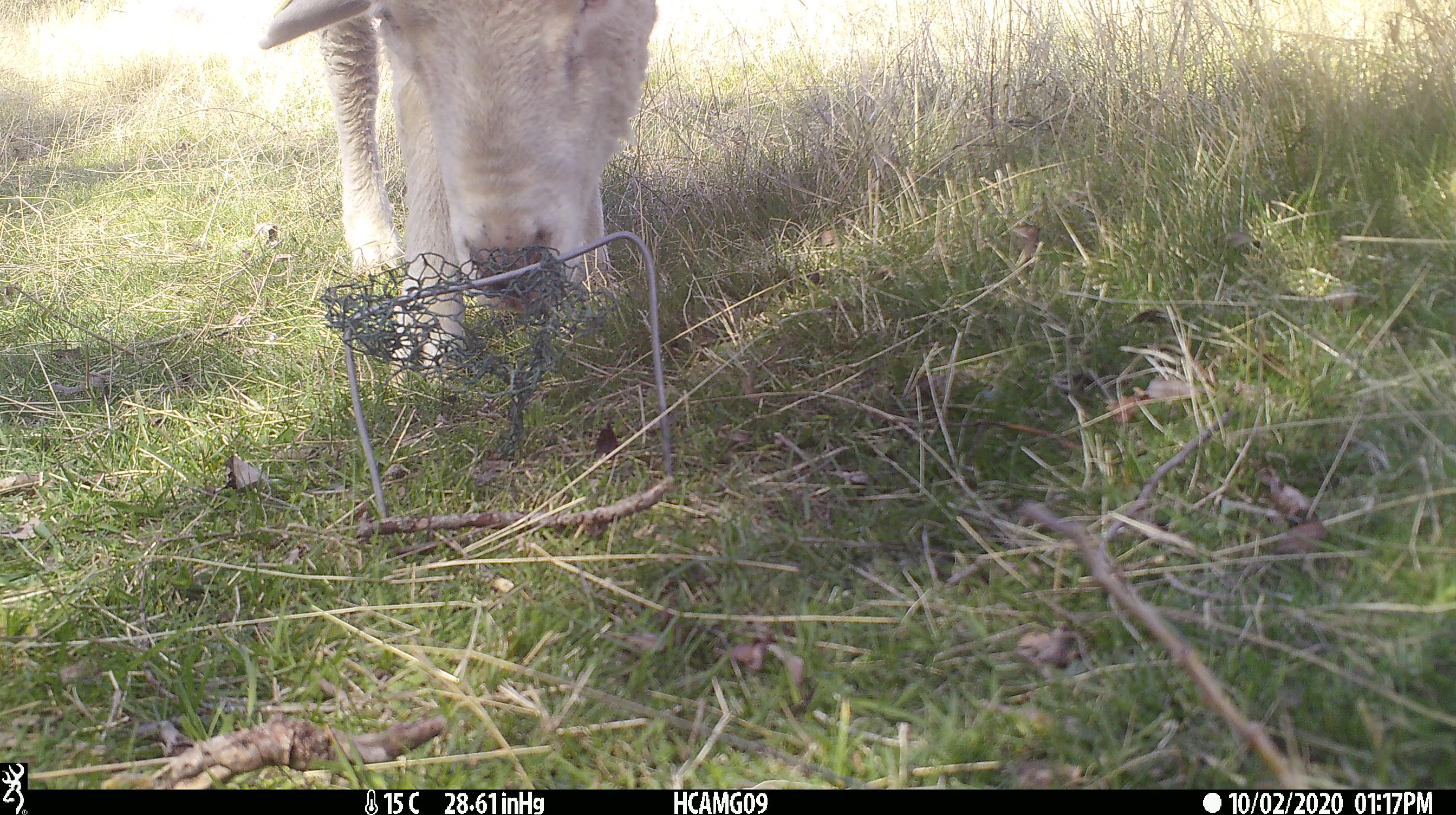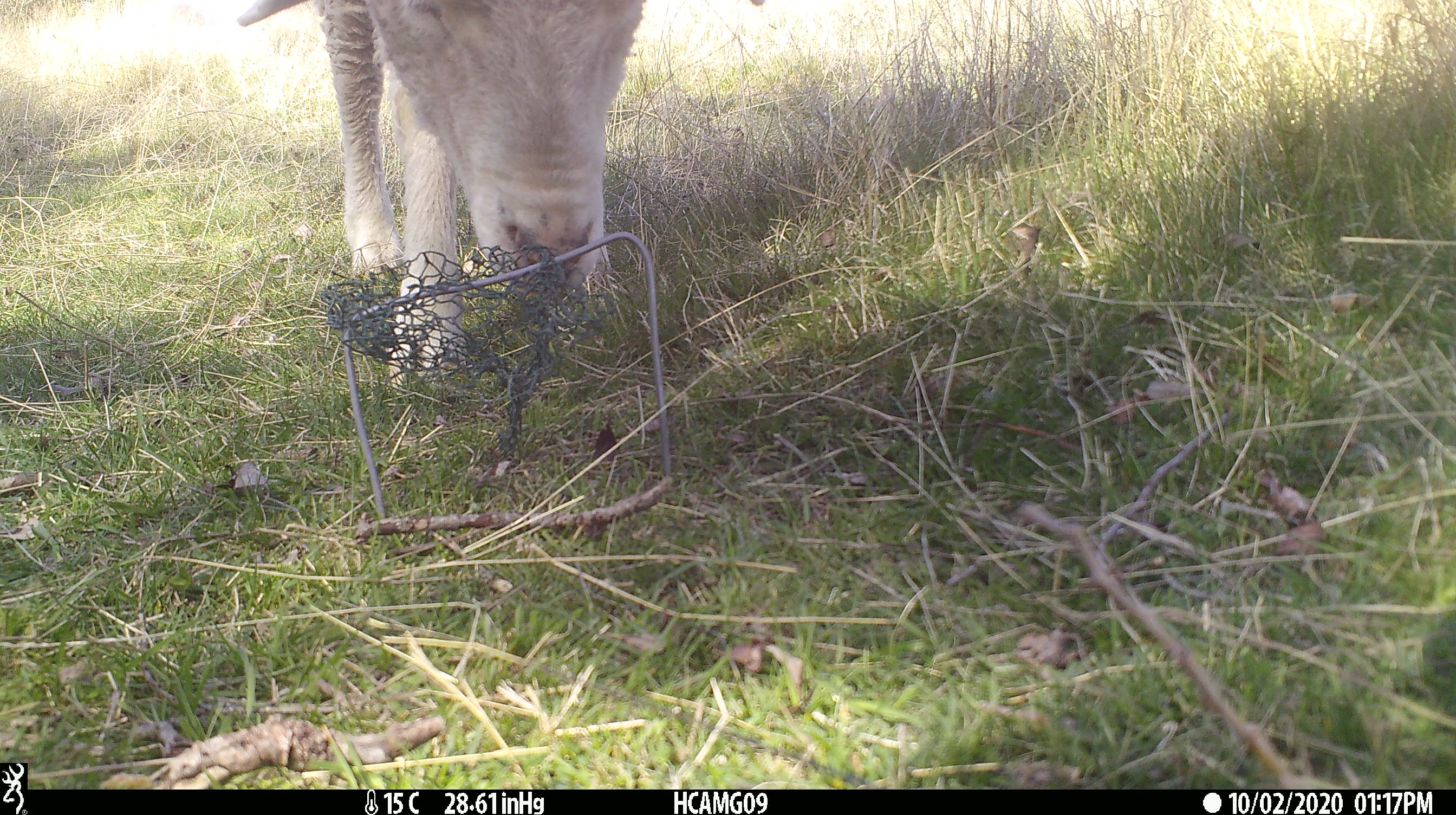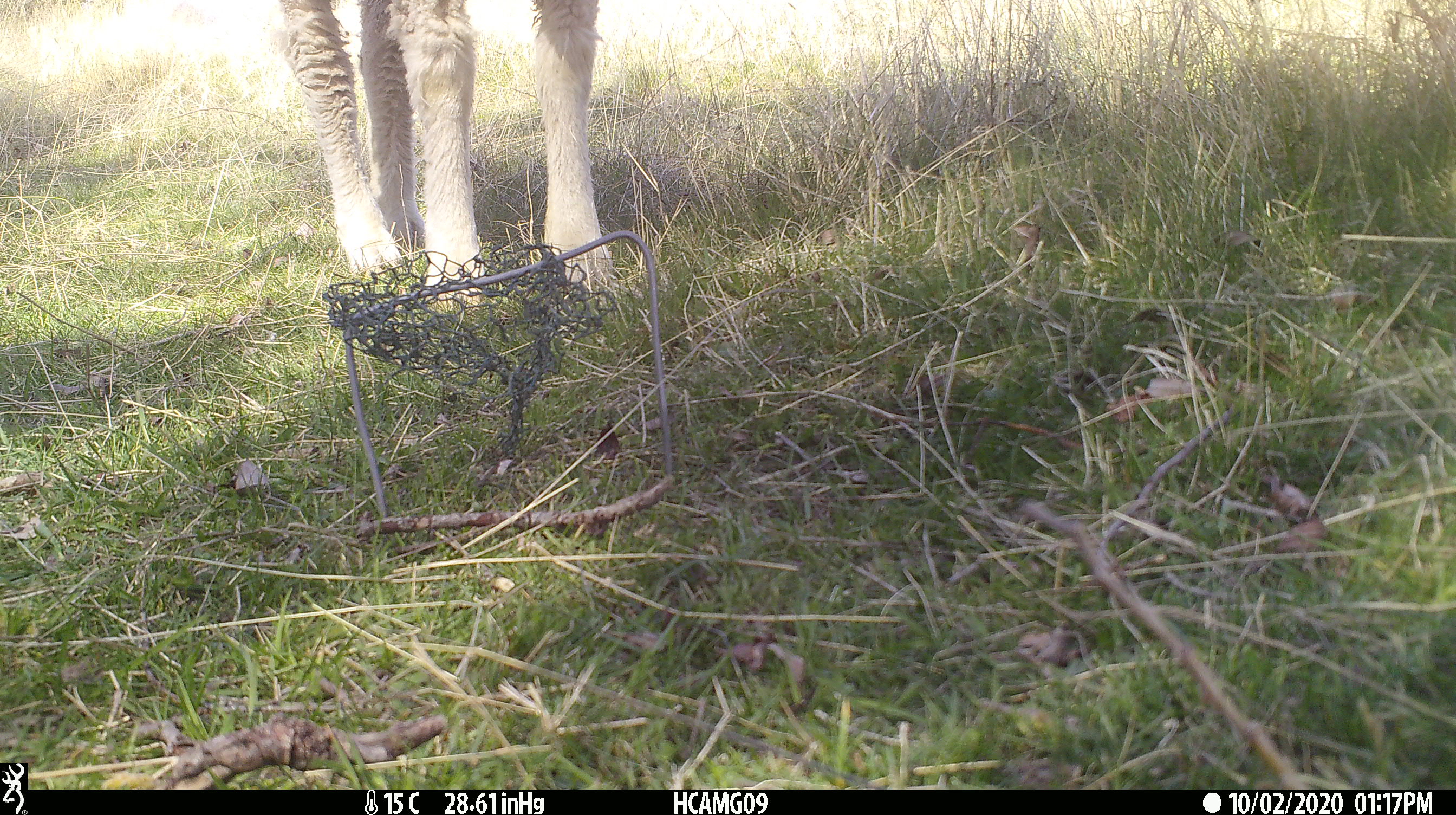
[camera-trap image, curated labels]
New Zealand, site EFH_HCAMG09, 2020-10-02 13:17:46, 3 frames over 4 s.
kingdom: Animalia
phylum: Chordata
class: Mammalia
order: Artiodactyla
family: Bovidae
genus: Ovis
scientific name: Ovis aries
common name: domestic sheep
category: sheep